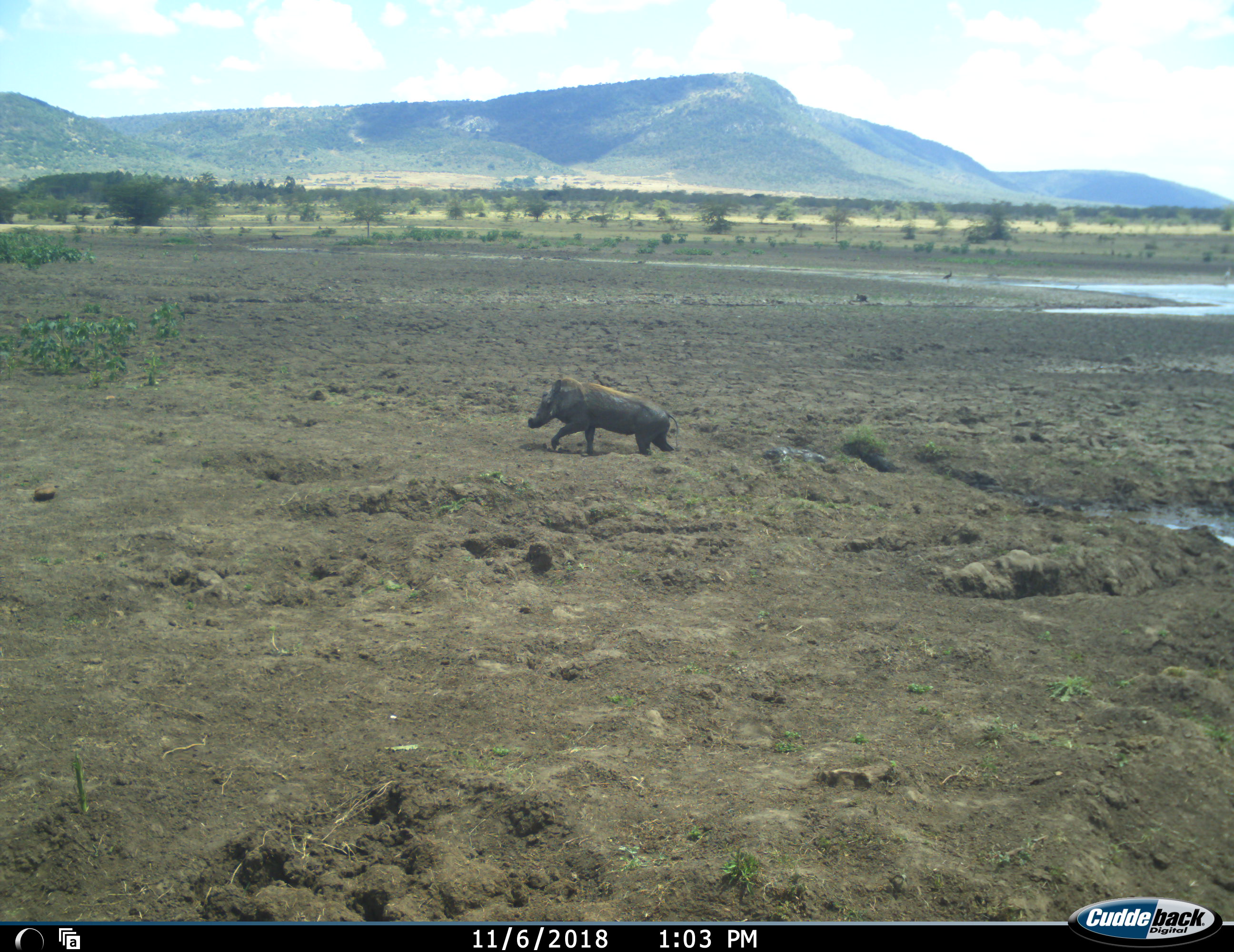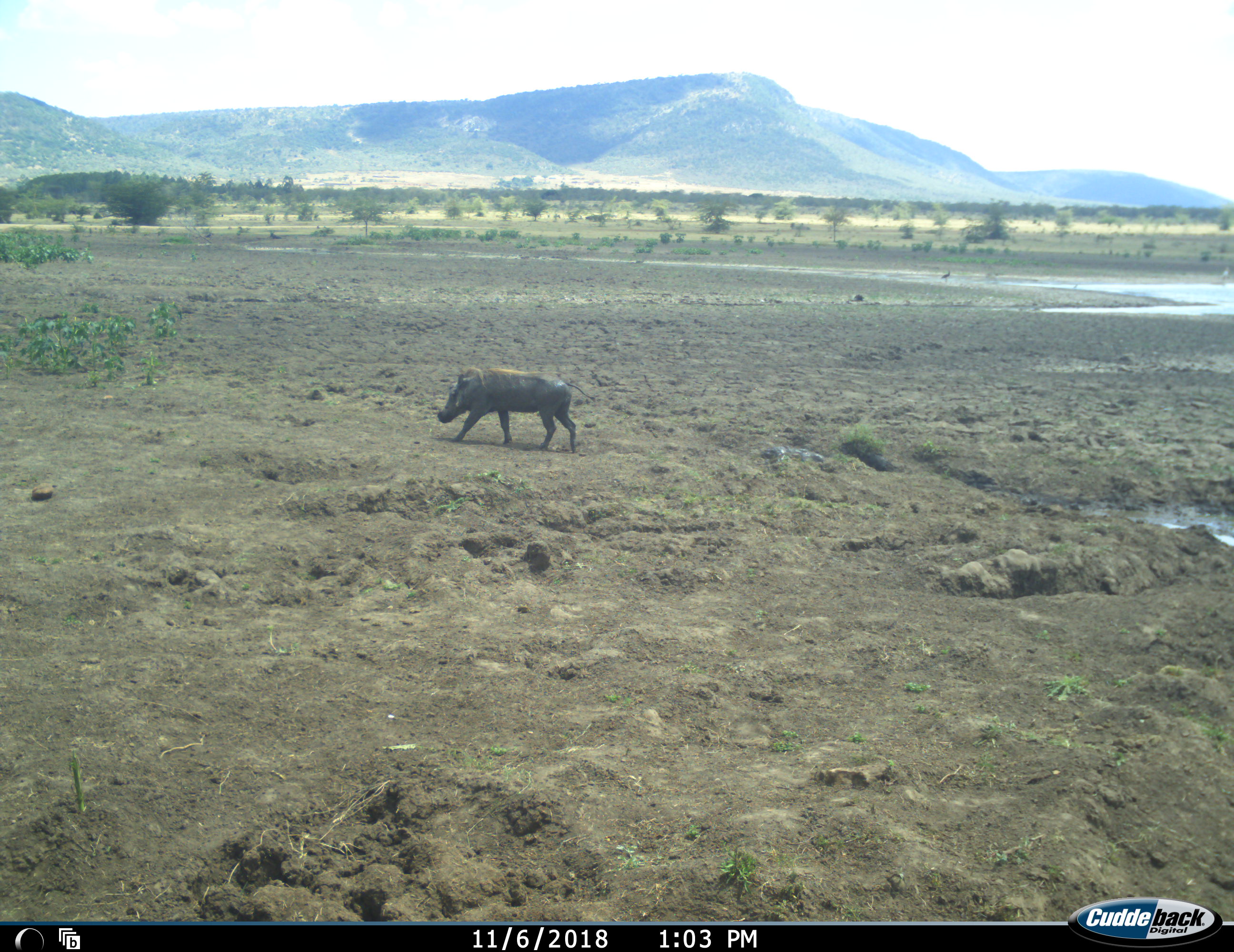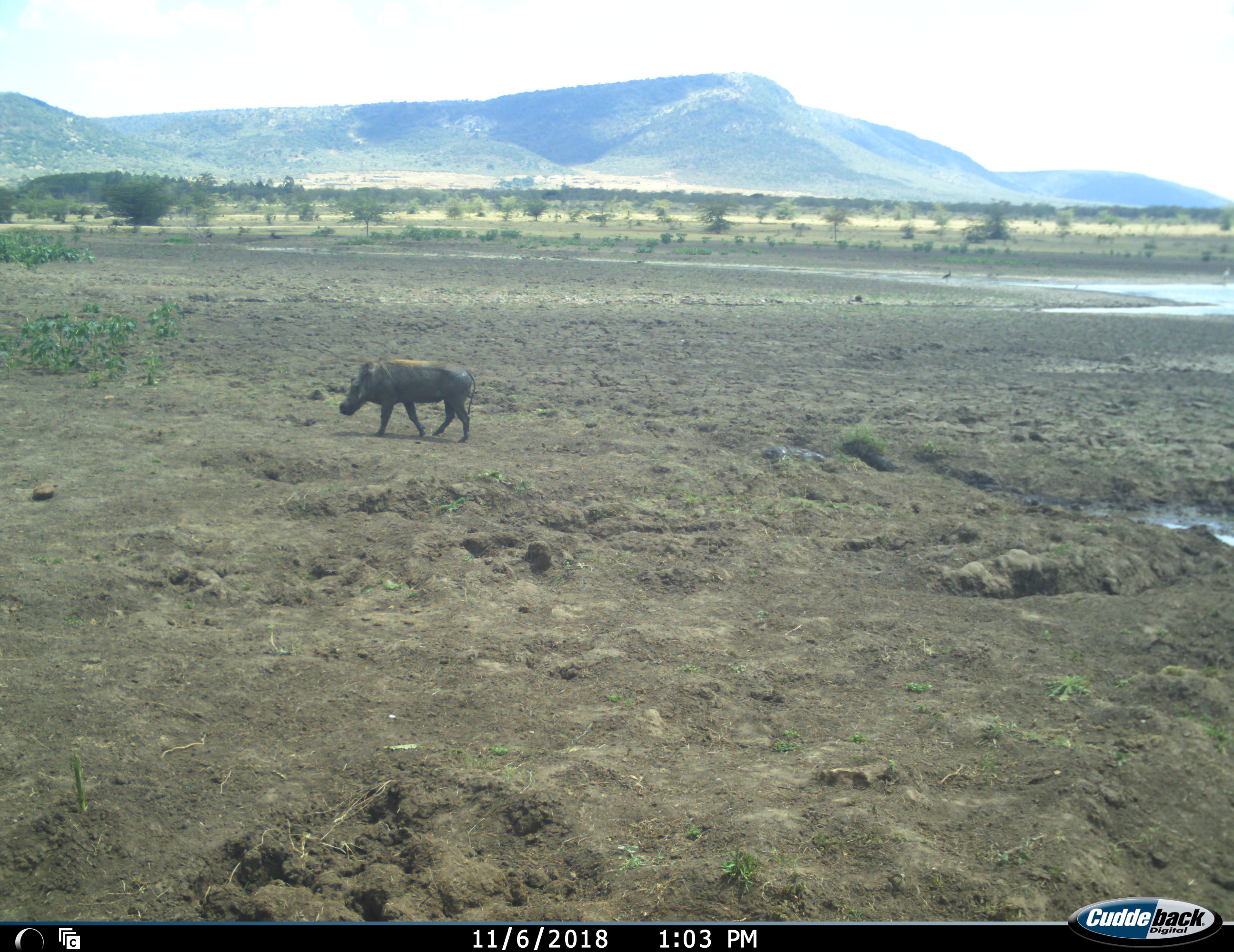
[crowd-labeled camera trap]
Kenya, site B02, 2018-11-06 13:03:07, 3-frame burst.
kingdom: Animalia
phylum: Chordata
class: Mammalia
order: Artiodactyla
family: Suidae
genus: Phacochoerus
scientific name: Phacochoerus africanus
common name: warthog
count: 1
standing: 0%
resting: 0%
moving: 100%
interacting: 0%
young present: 0%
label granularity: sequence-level